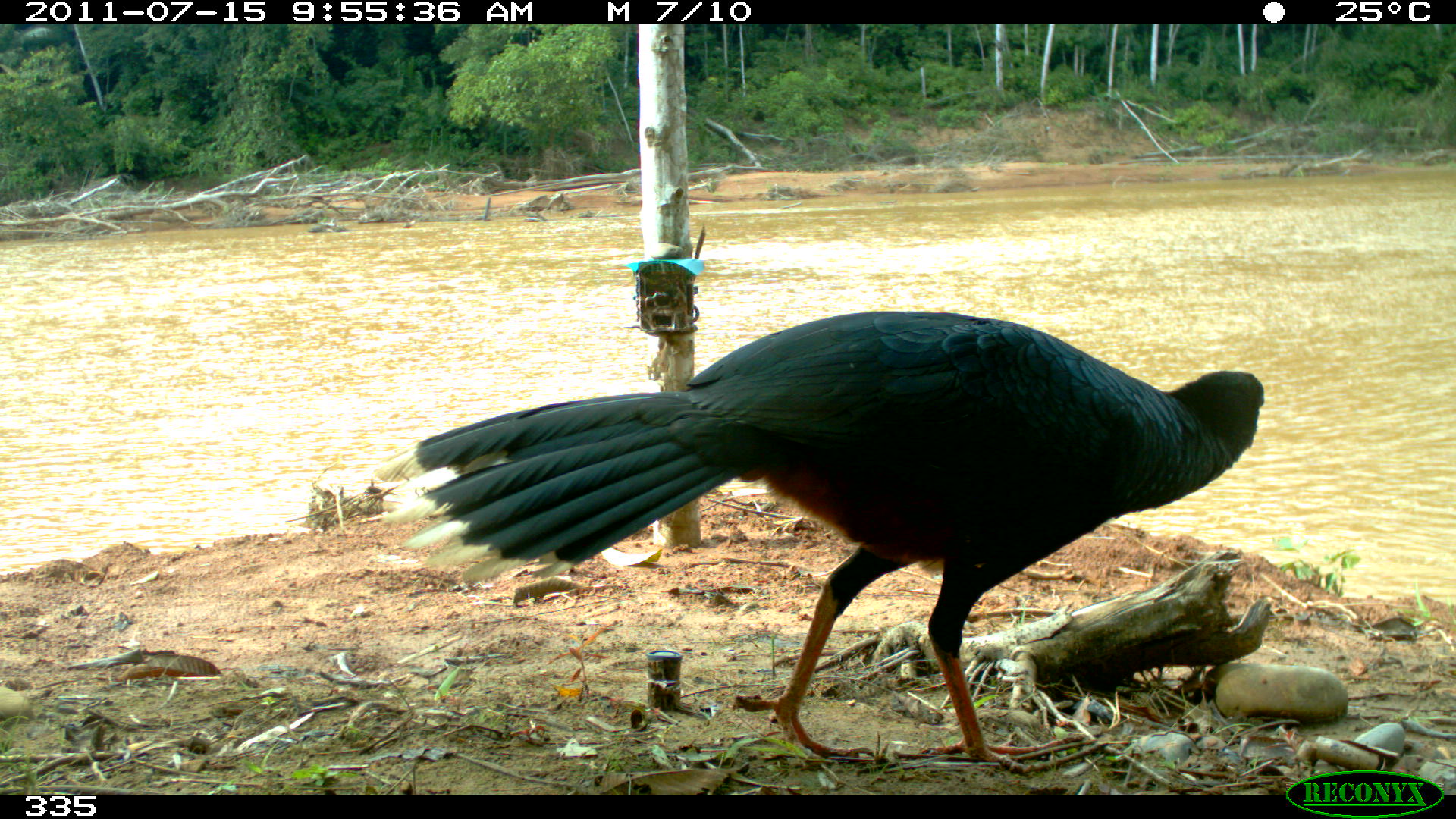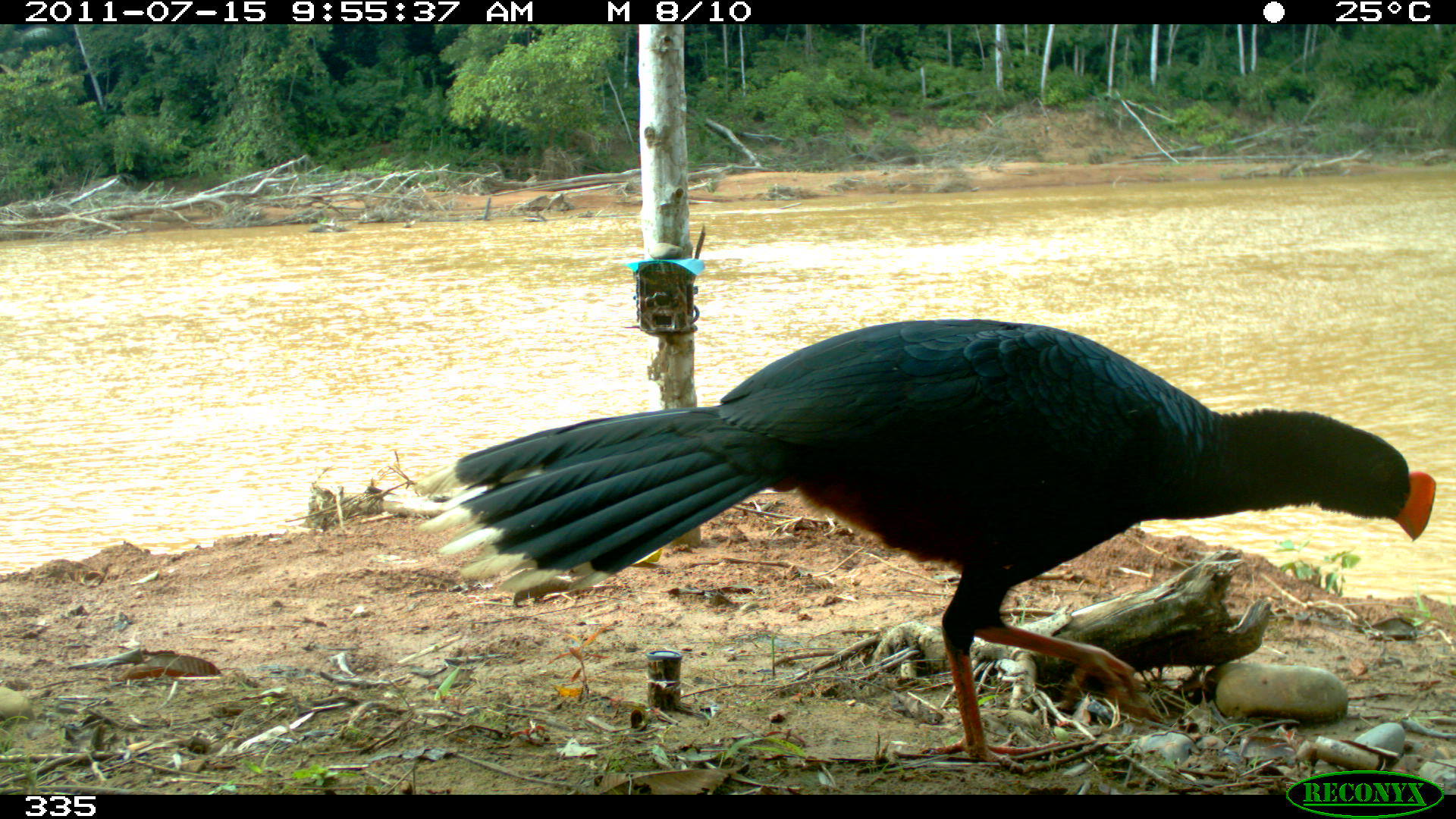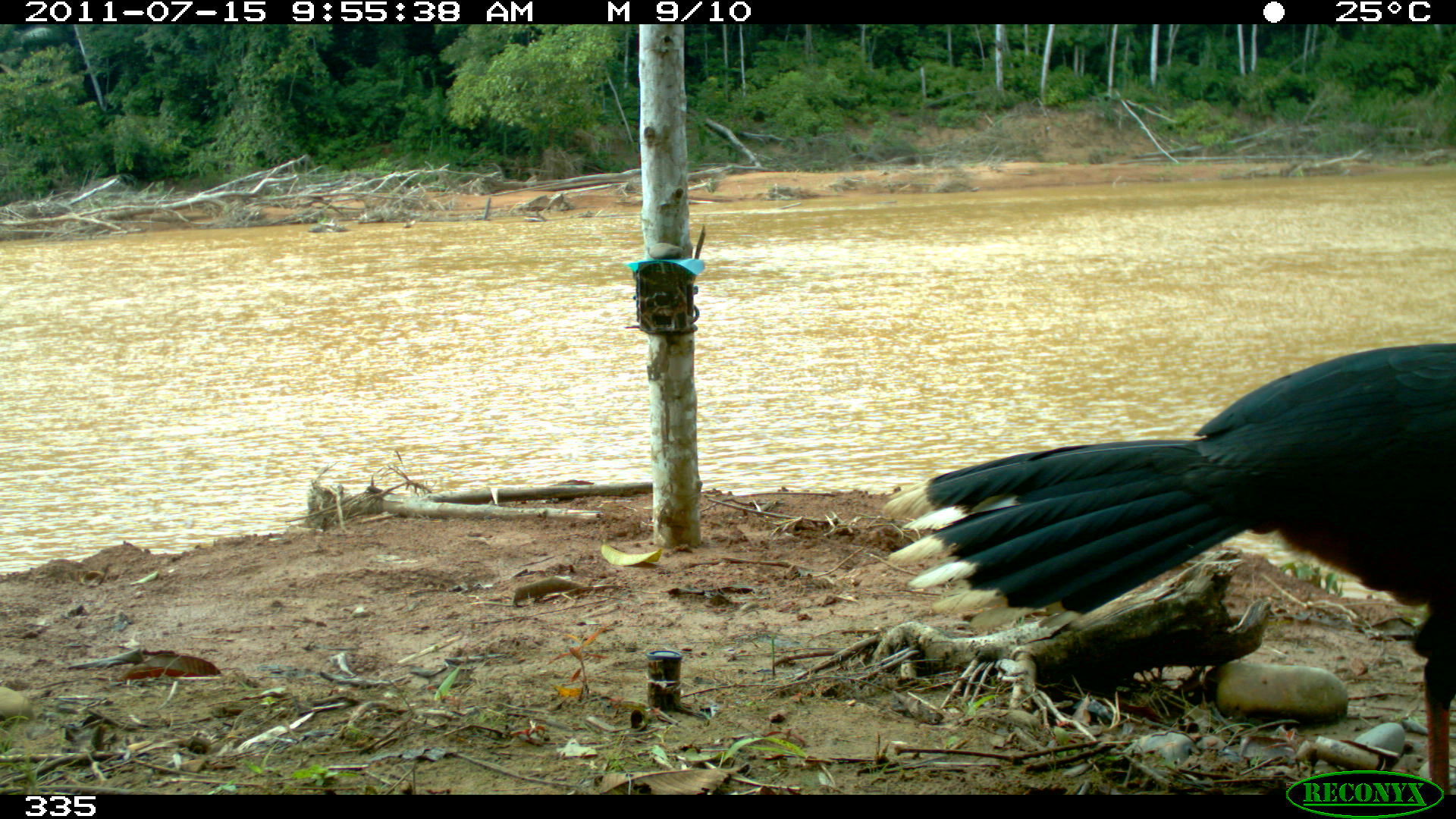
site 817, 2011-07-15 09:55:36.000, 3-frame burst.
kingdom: Animalia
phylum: Chordata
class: Aves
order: Galliformes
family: Cracidae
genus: Mitu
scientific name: Mitu tuberosum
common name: razor-billed curassow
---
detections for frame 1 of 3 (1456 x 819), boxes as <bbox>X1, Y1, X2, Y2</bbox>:
mitu tuberosum: <bbox>372, 308, 1265, 762</bbox>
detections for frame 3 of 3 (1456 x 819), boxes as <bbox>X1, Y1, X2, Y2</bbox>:
mitu tuberosum: <bbox>882, 342, 1456, 795</bbox>